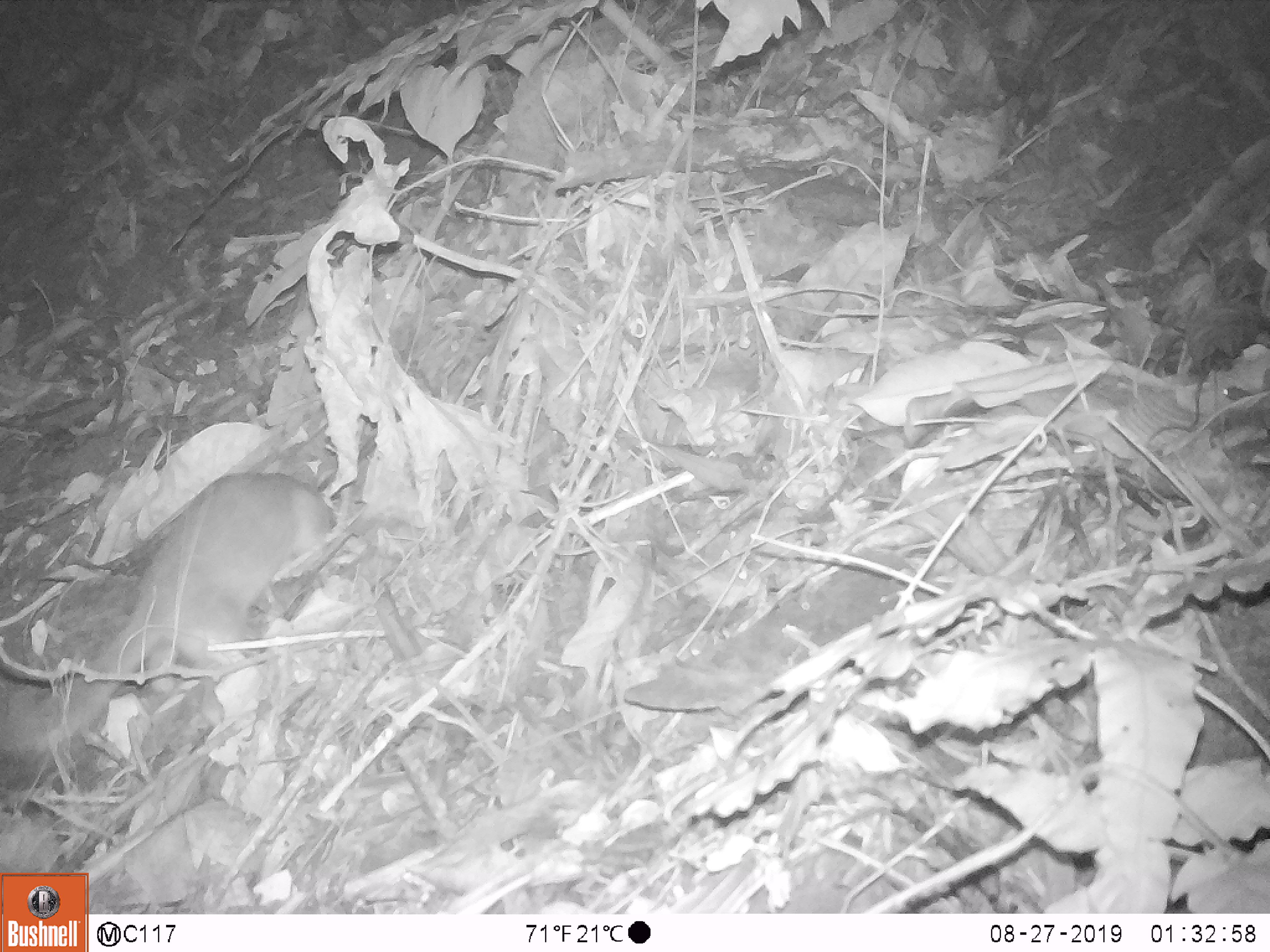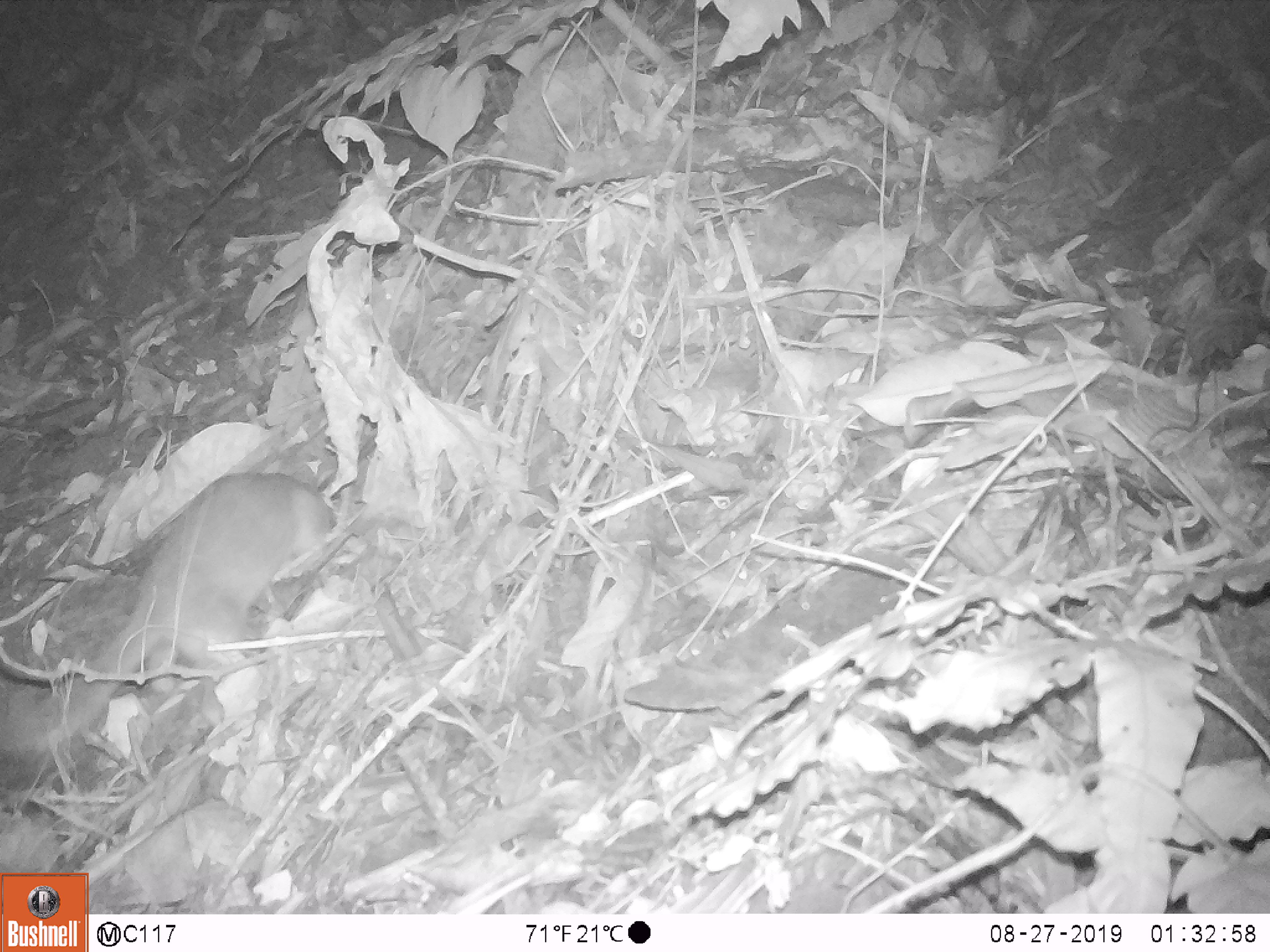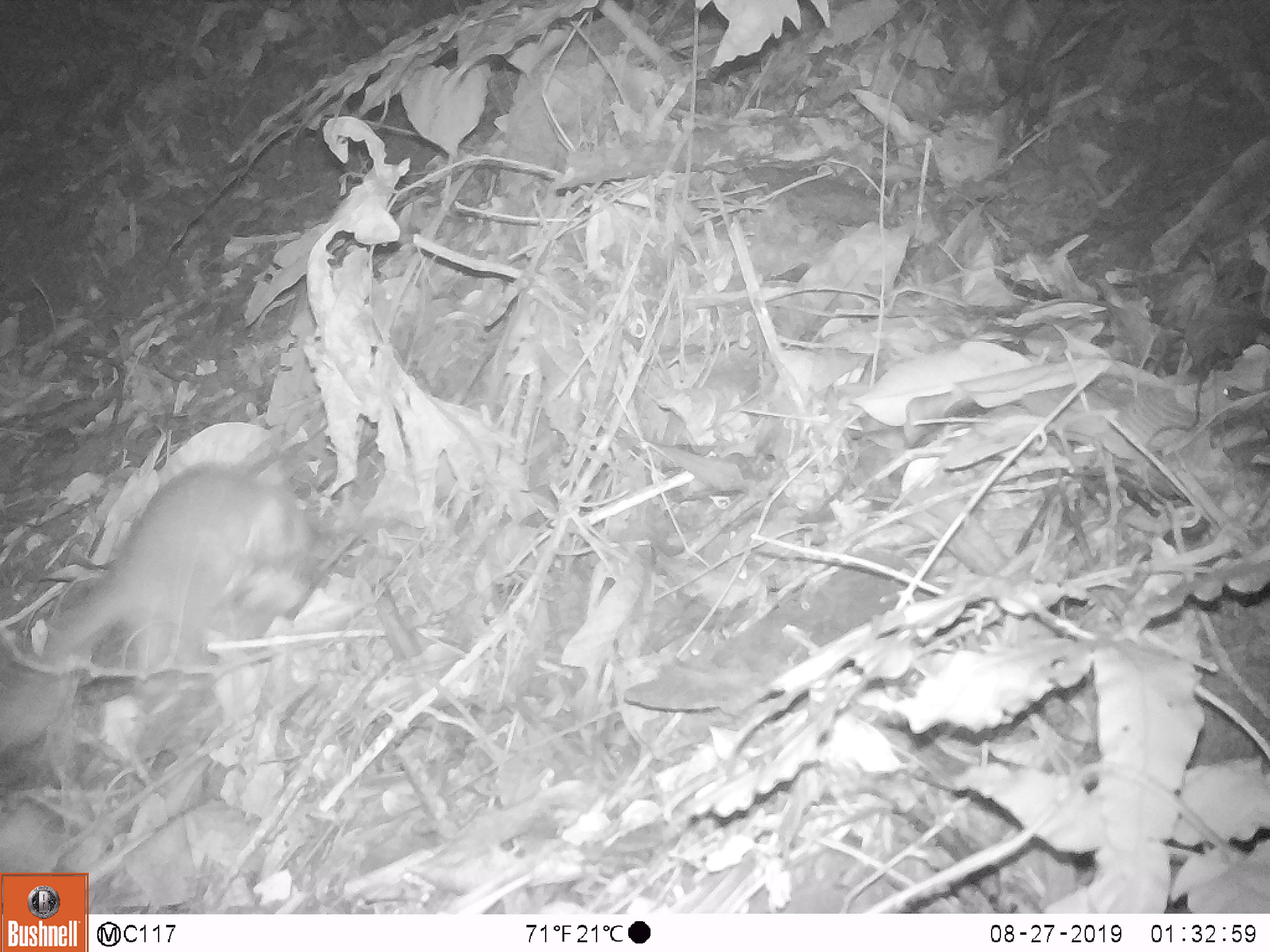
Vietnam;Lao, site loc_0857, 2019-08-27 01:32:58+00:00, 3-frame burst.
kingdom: Animalia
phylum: Chordata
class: Mammalia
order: Carnivora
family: Mustelidae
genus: Melogale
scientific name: Melogale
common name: ferret badger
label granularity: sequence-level